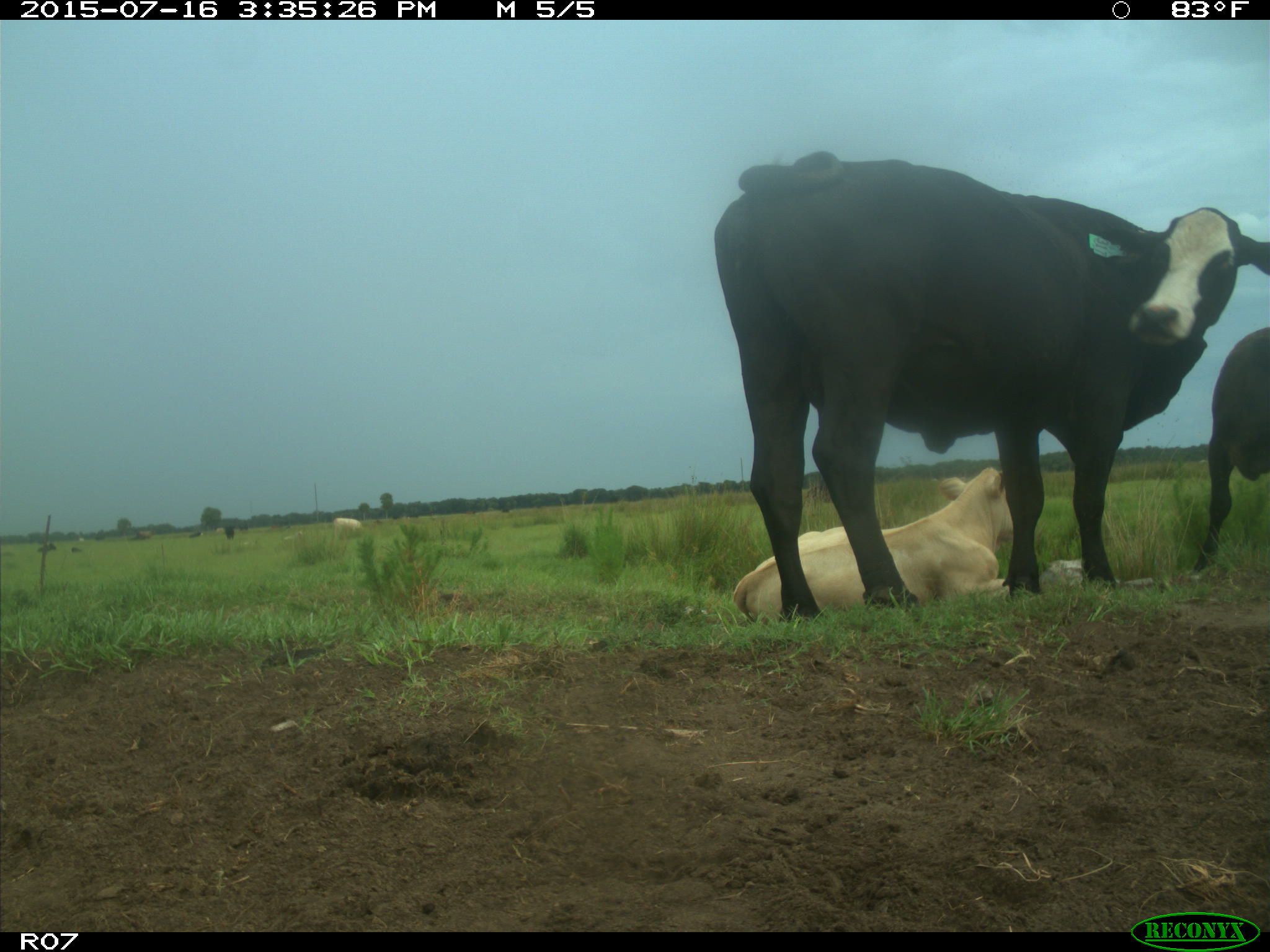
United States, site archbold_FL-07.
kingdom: Animalia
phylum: Chordata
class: Mammalia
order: Artiodactyla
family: Bovidae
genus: Bos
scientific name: Bos taurus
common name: domestic cow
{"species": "Bos taurus (domestic cow)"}